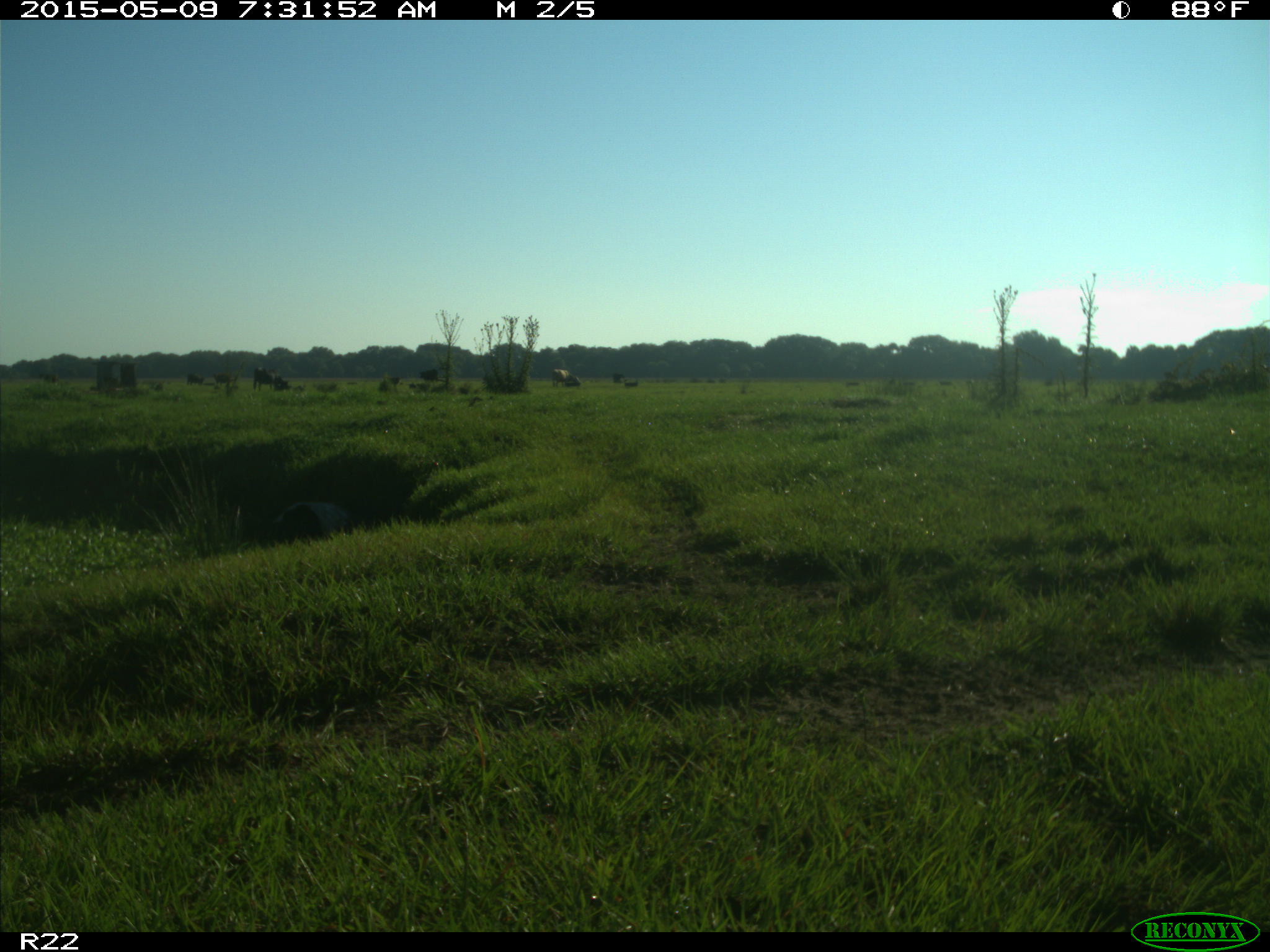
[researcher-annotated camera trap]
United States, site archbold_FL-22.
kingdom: Animalia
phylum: Chordata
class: Mammalia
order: Artiodactyla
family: Bovidae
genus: Bos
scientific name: Bos taurus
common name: domestic cow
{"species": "Bos taurus (domestic cow)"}